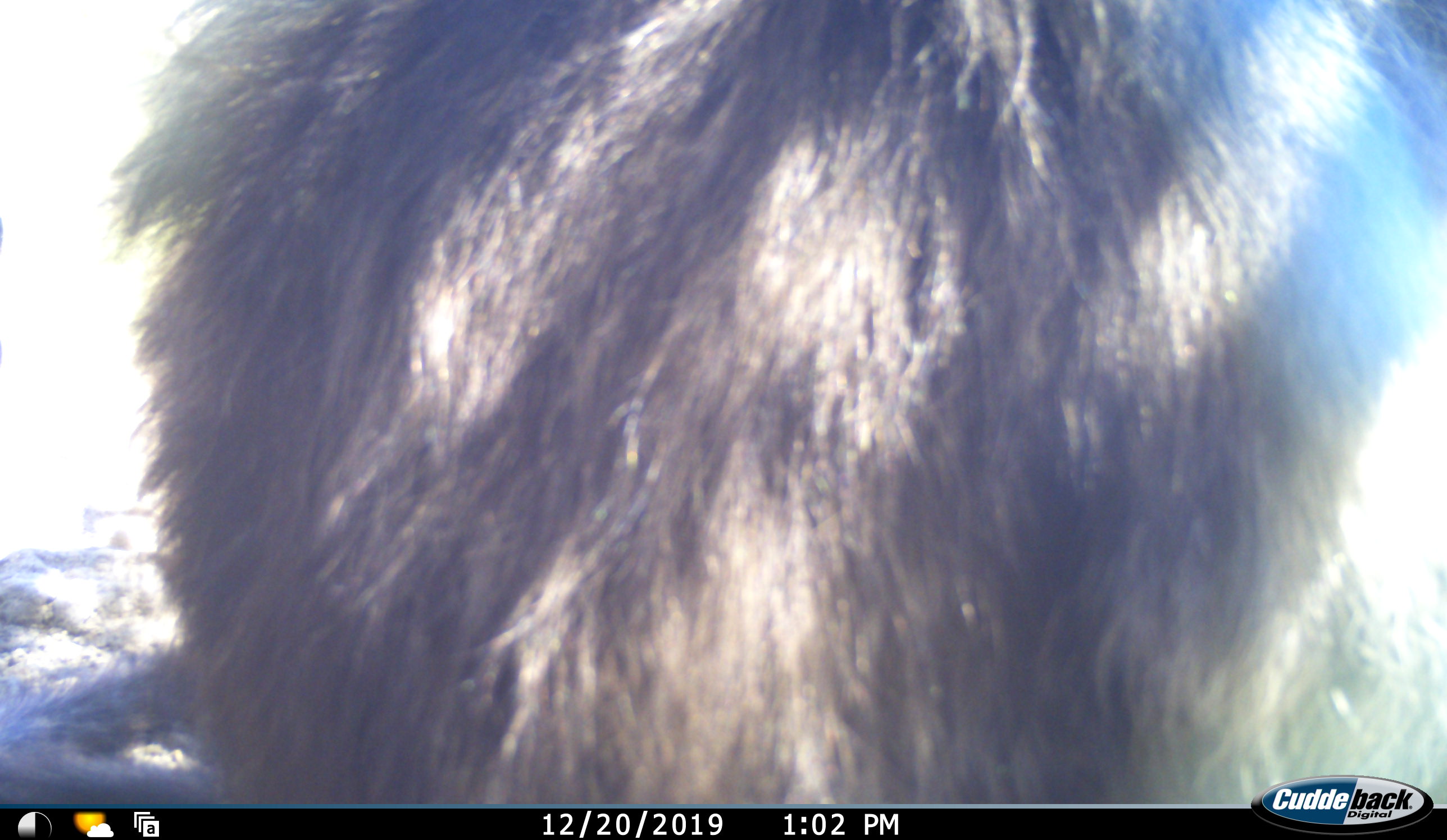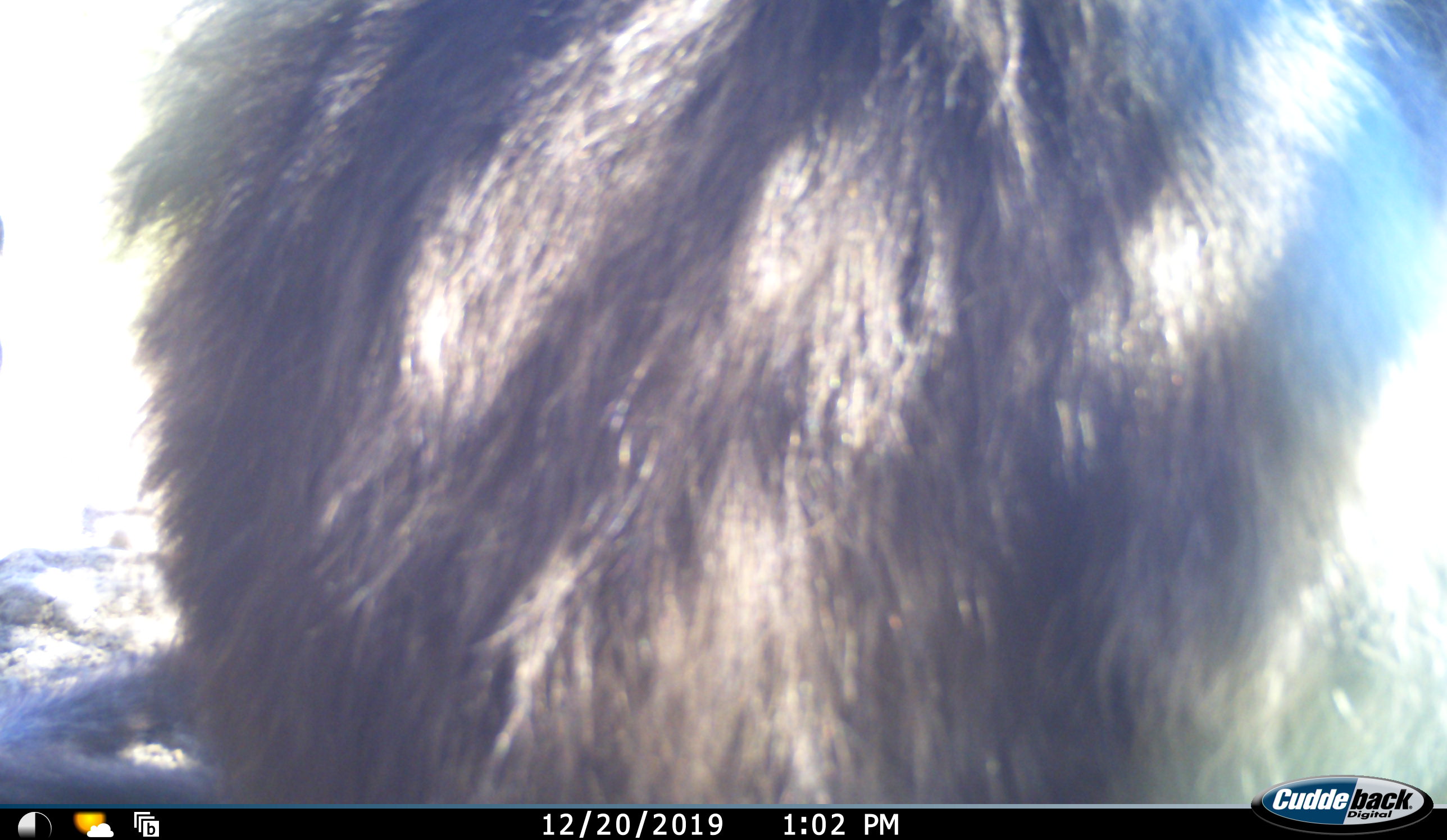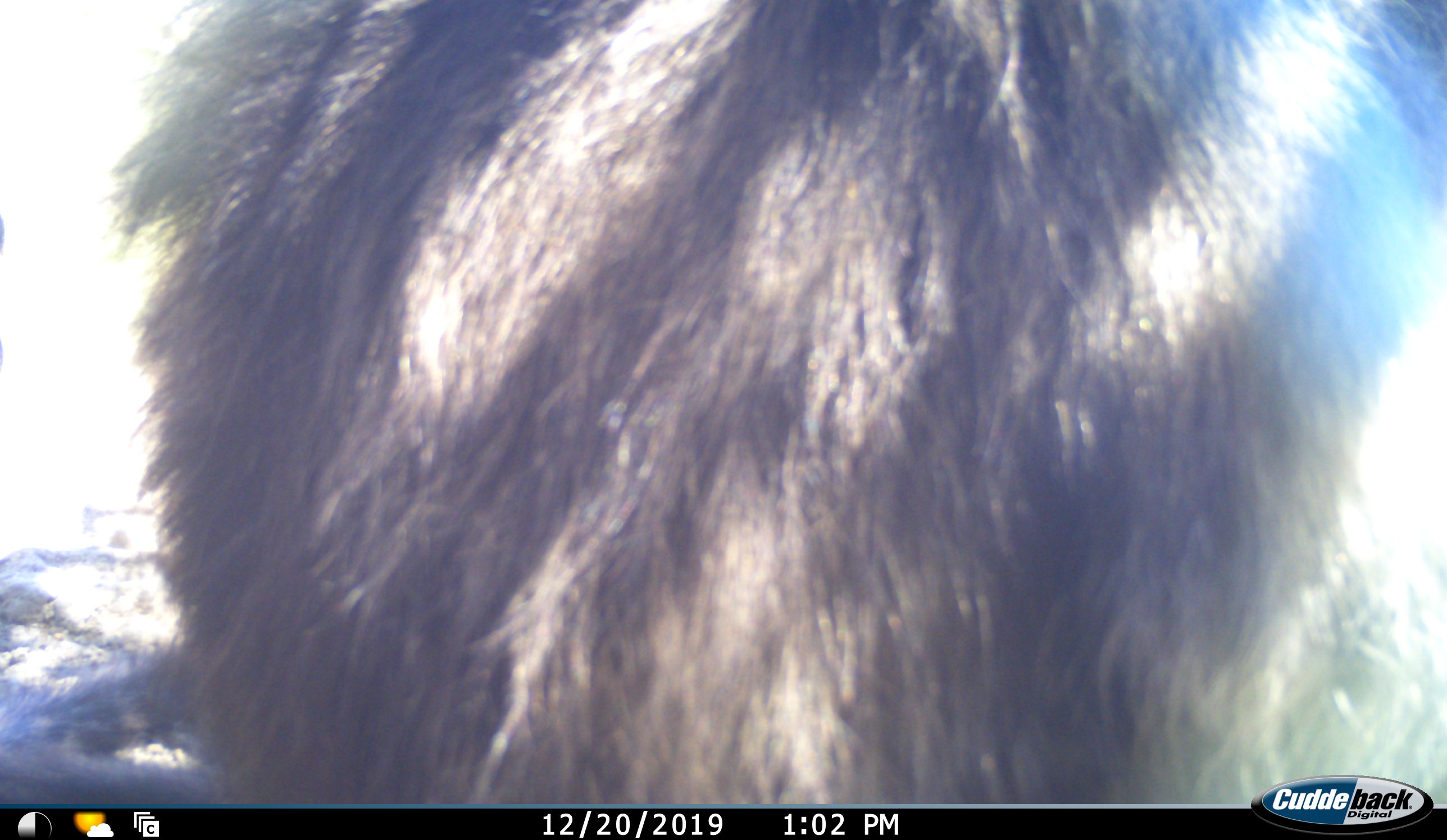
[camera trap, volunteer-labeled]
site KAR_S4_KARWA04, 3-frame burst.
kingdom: Animalia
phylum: Chordata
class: Mammalia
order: Primates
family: Cercopithecidae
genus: Papio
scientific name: Papio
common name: baboon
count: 1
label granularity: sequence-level